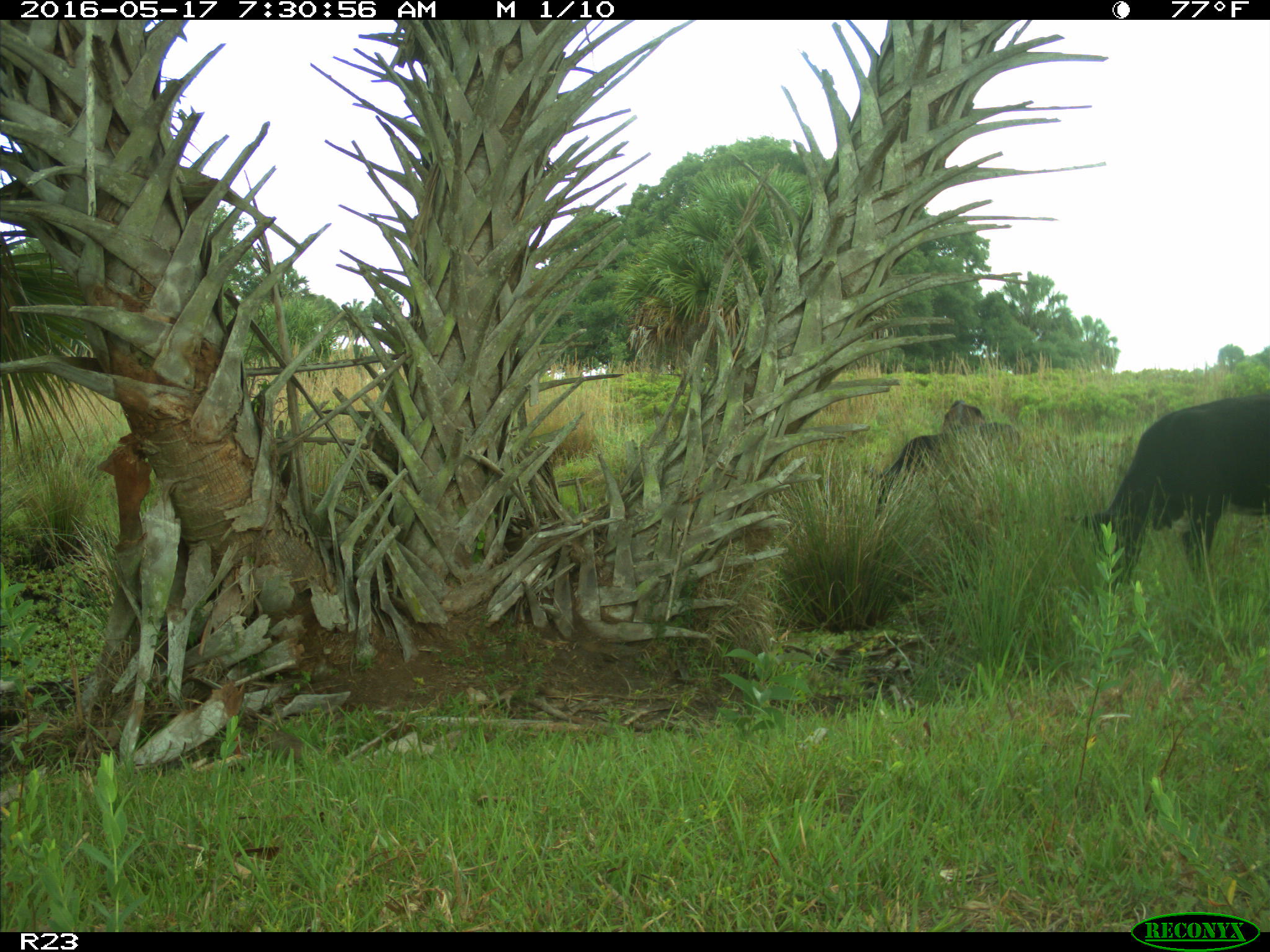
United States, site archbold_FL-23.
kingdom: Animalia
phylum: Chordata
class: Mammalia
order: Artiodactyla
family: Bovidae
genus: Bos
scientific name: Bos taurus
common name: domestic cow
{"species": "Bos taurus (domestic cow)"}